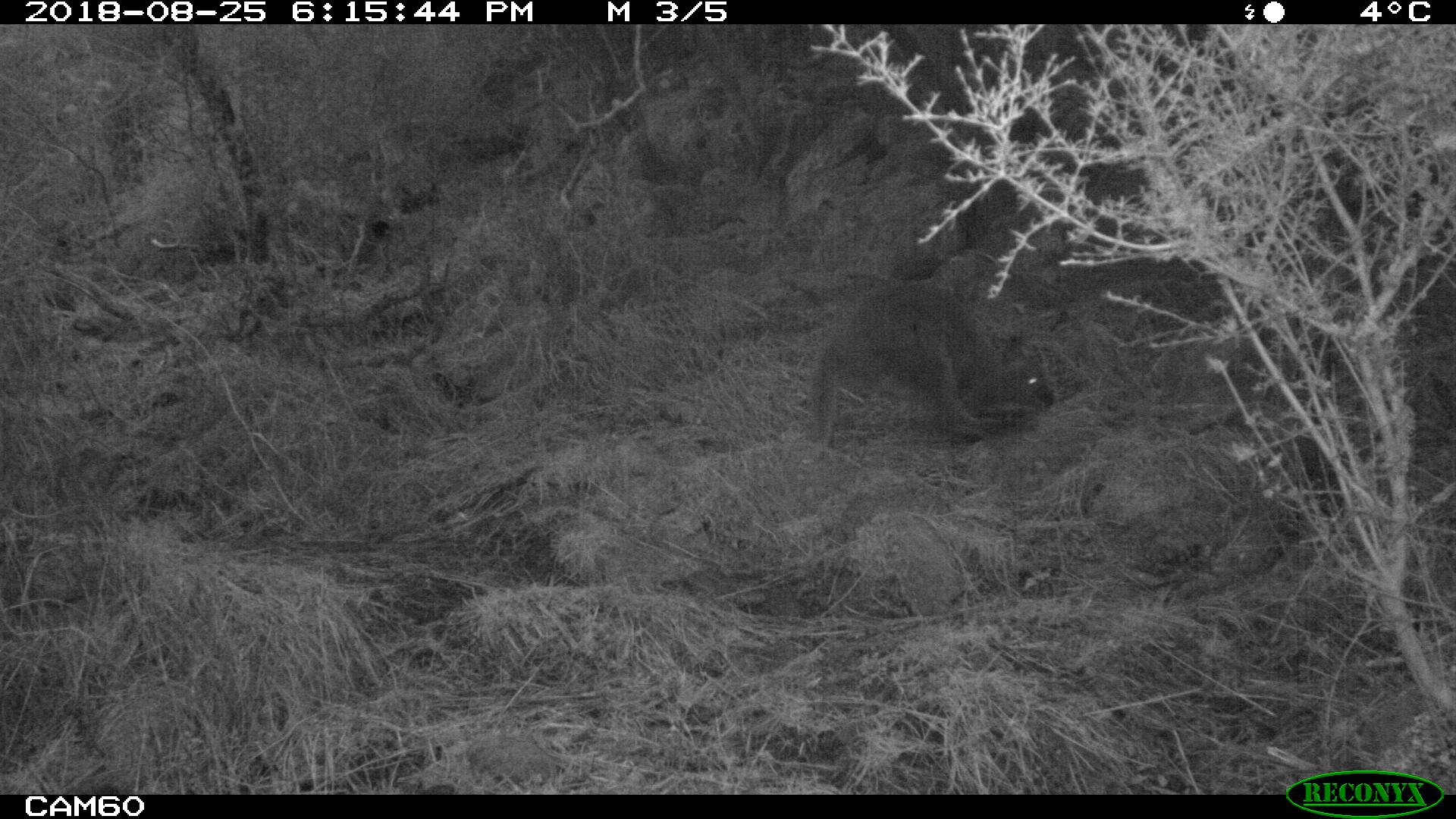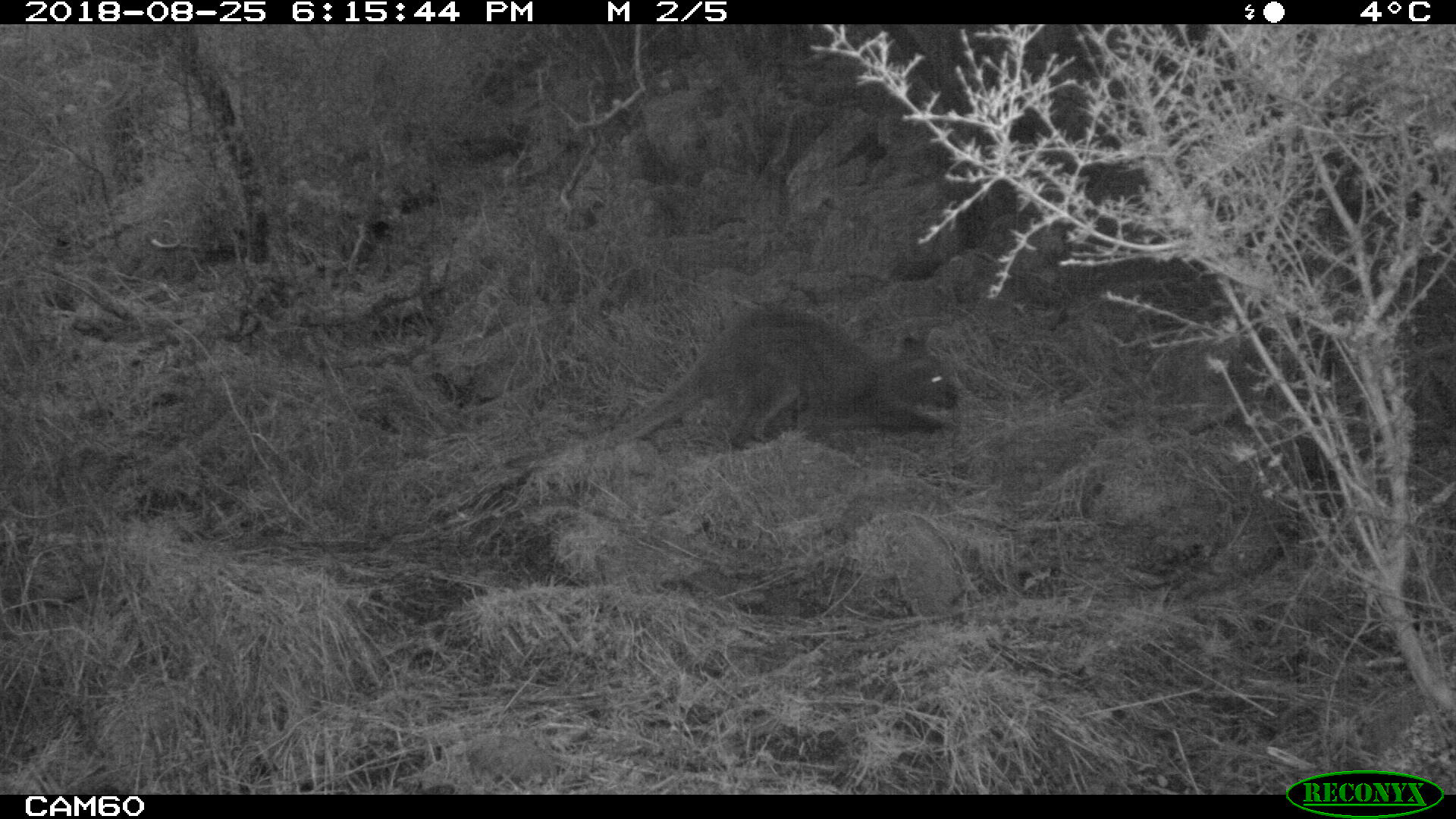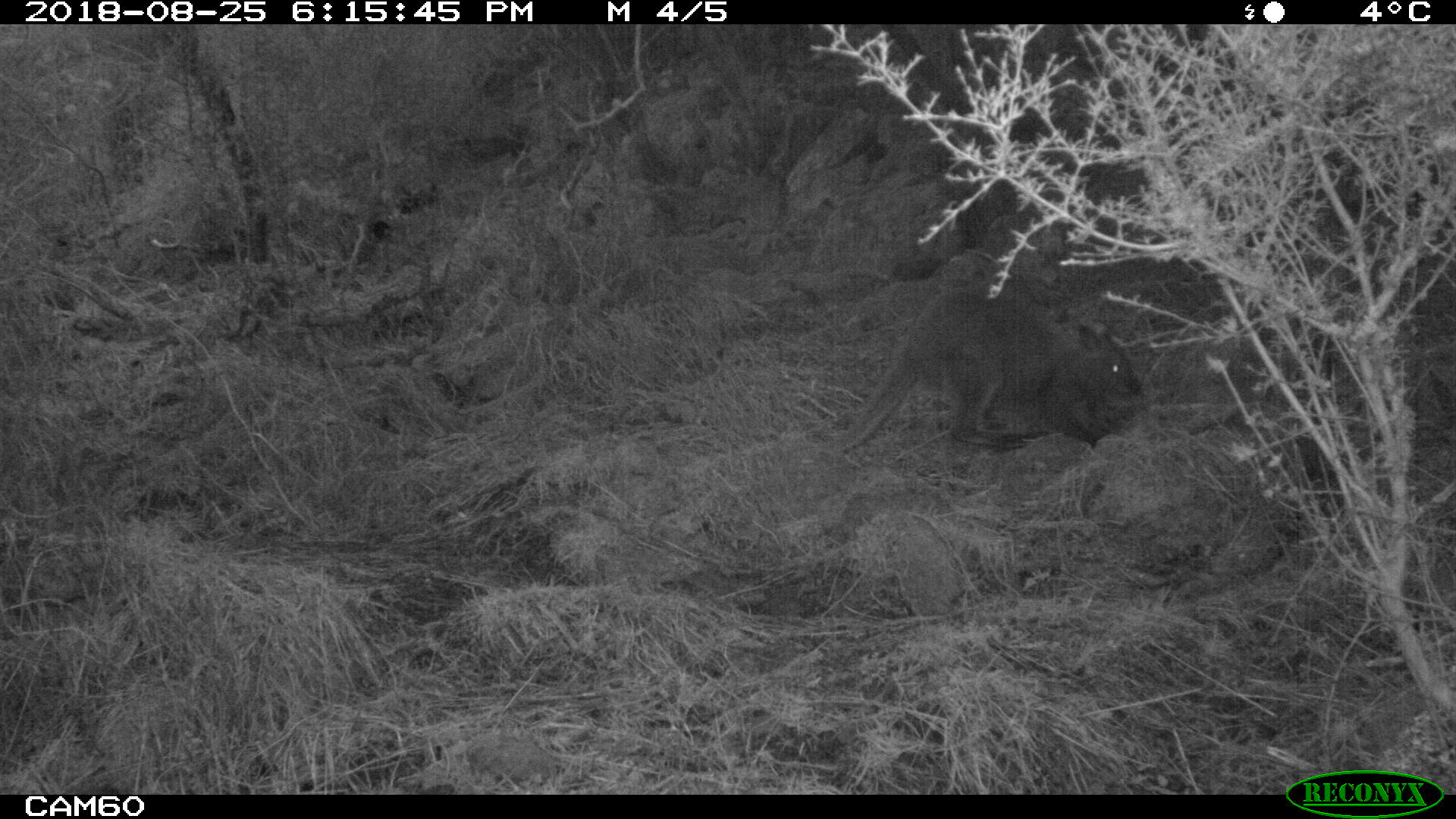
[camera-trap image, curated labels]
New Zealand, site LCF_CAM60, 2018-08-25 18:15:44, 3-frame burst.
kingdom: Animalia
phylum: Chordata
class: Mammalia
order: Diprotodontia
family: Macropodidae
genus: Notamacropus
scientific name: Notamacropus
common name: wallaby